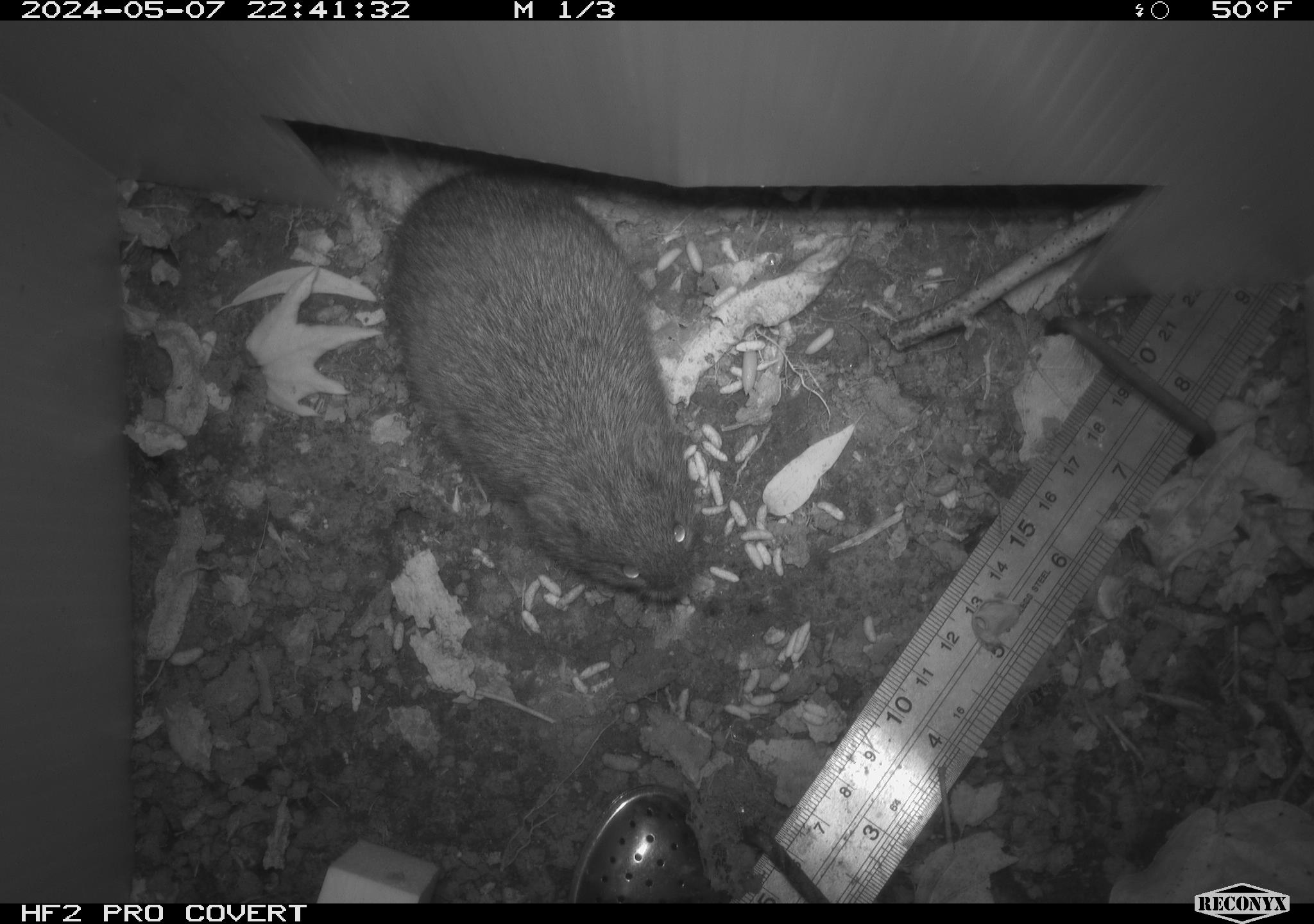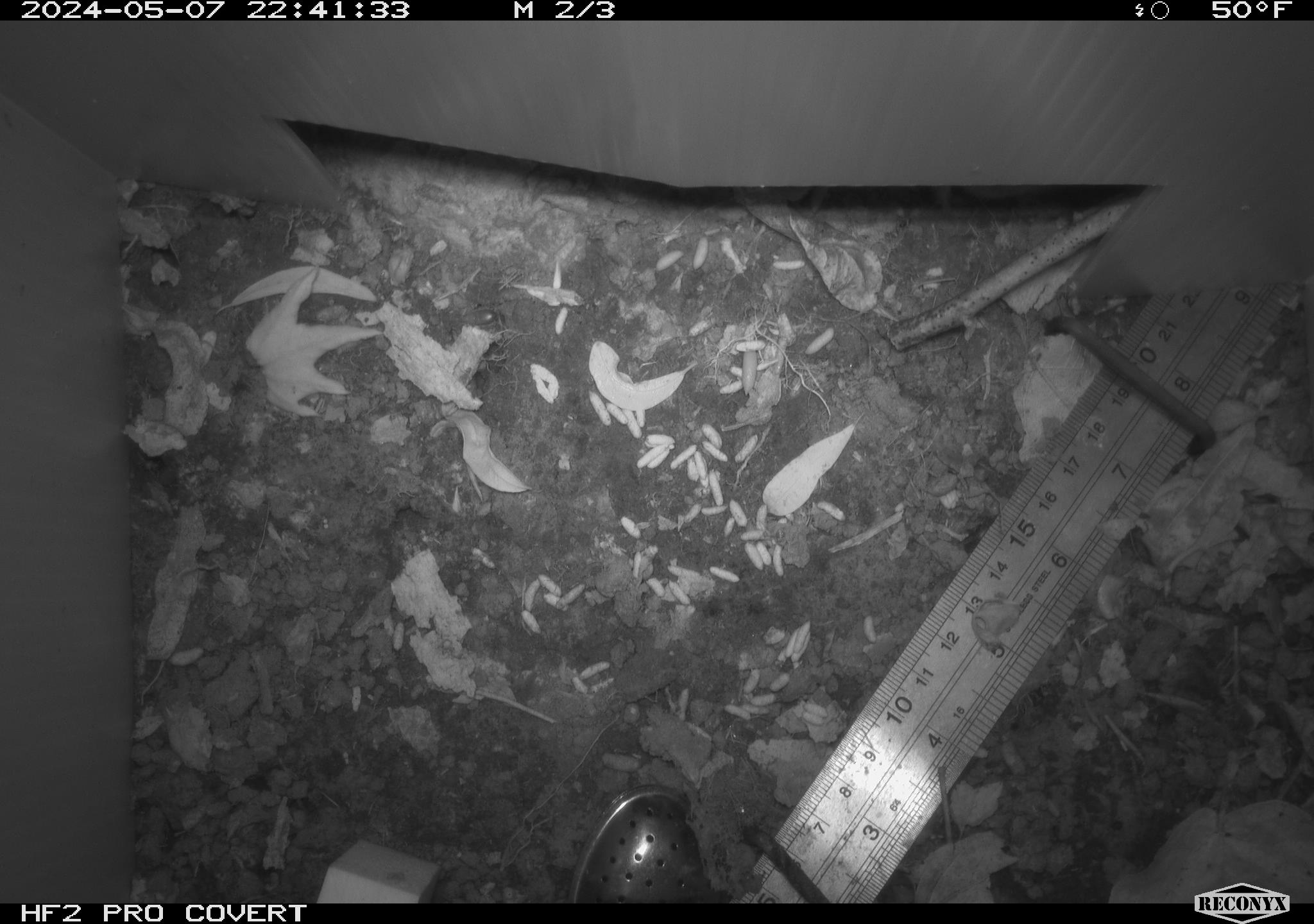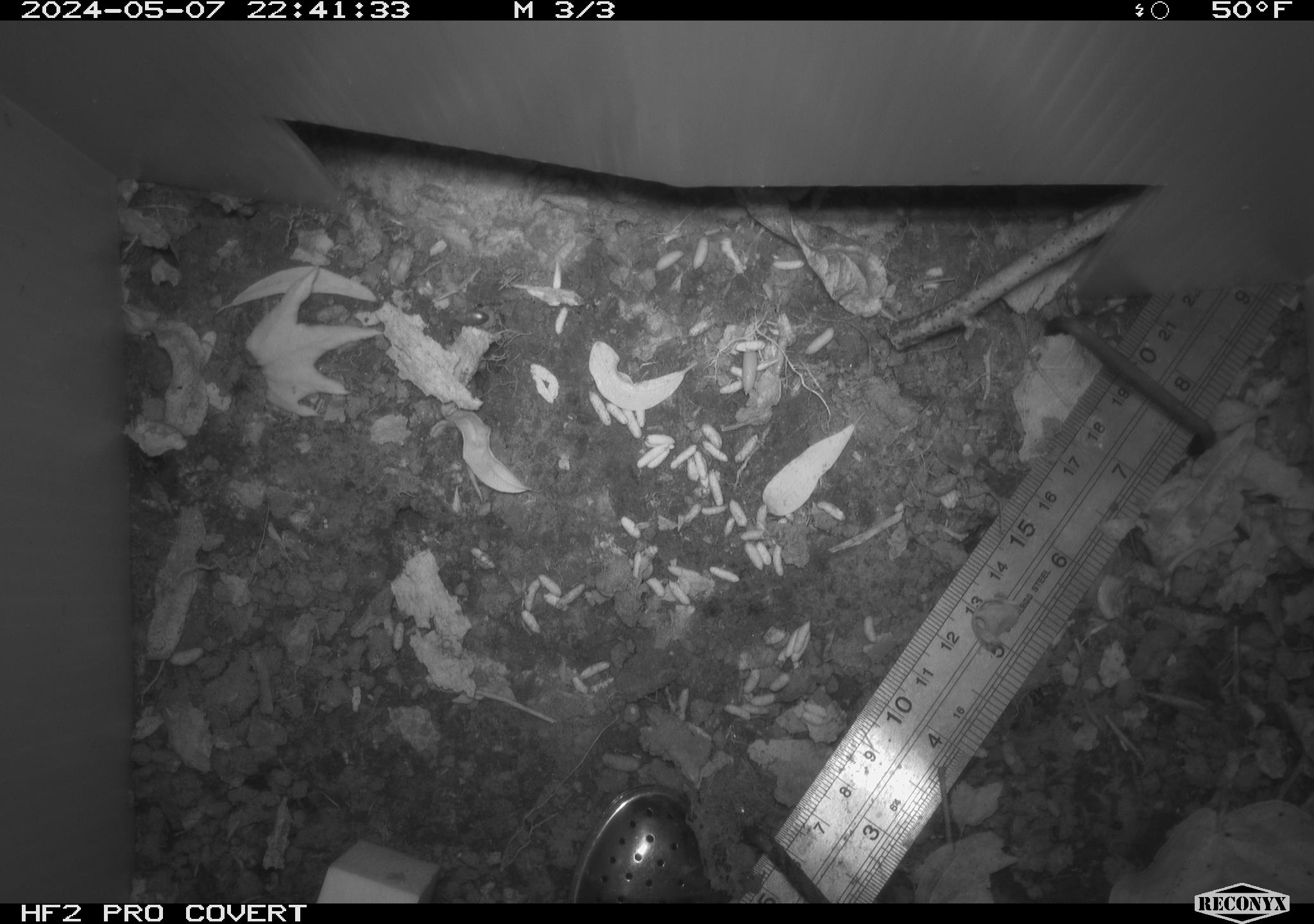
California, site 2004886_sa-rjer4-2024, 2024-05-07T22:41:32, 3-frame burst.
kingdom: Animalia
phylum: Chordata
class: Mammalia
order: Rodentia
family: Cricetidae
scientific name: Arvicolinae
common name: voles, lemmings, and muskrats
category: arvicolinae subfamily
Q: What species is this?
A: Arvicolinae subfamily (voles, lemmings, and muskrats) (Arvicolinae).